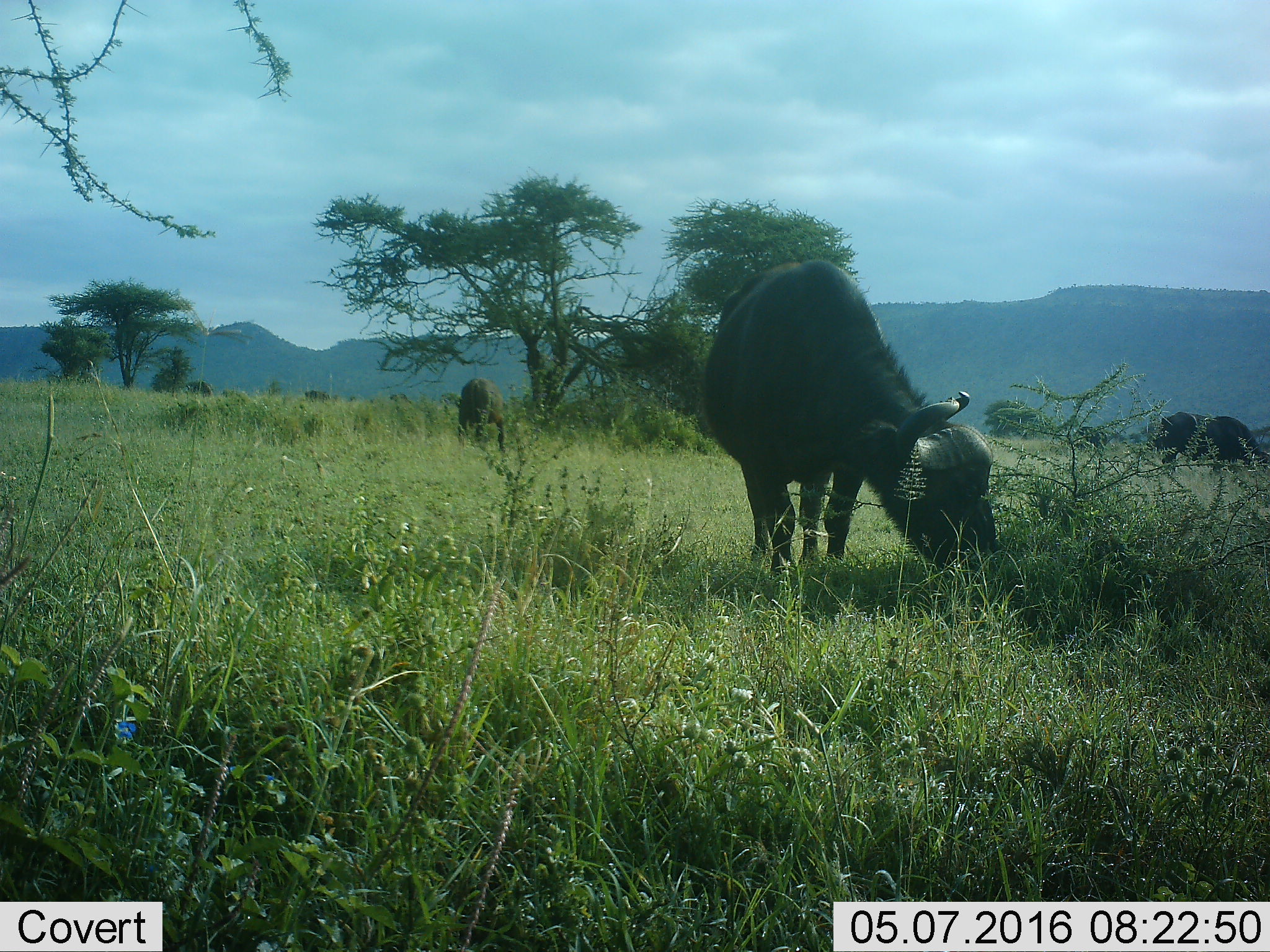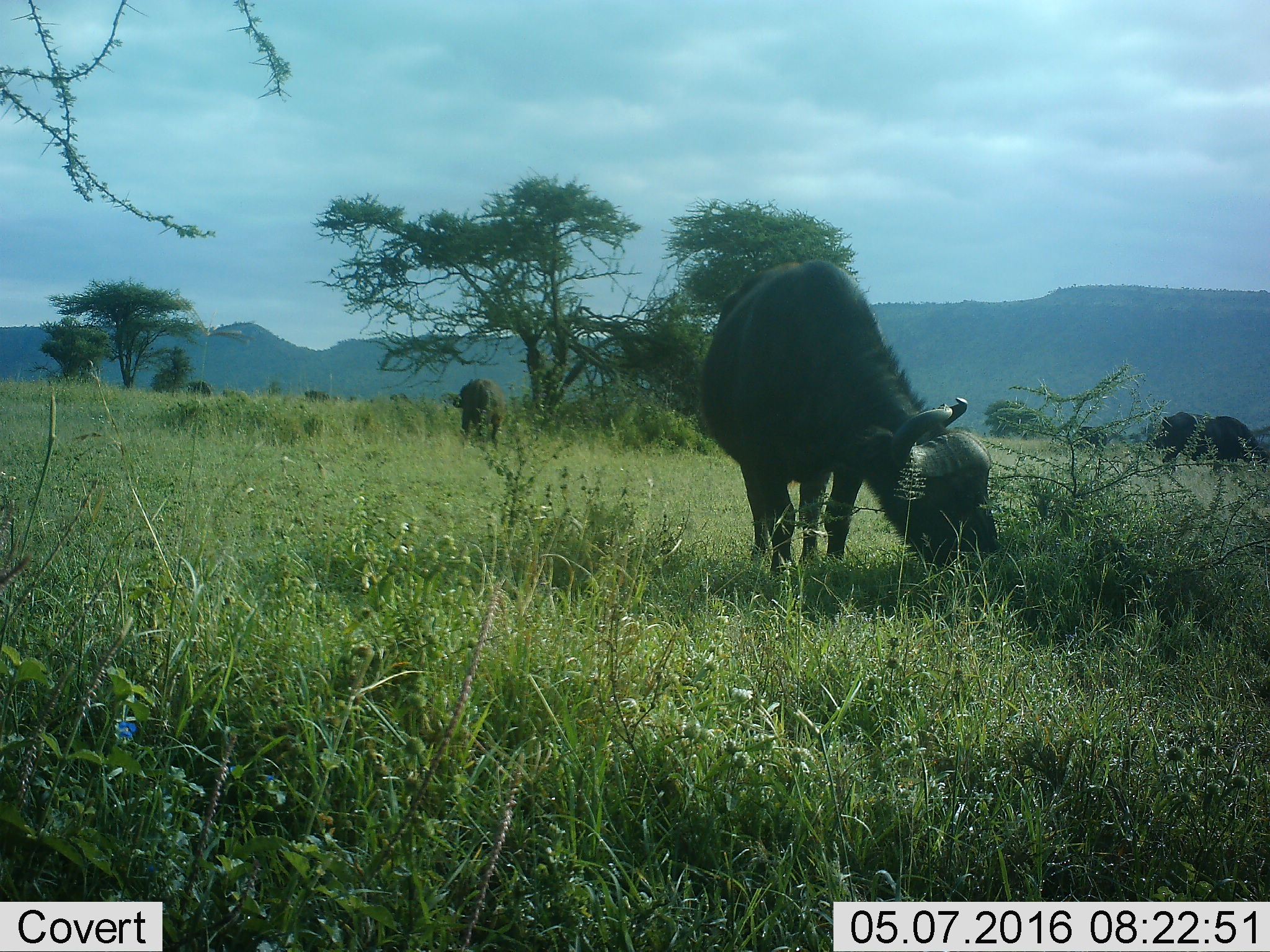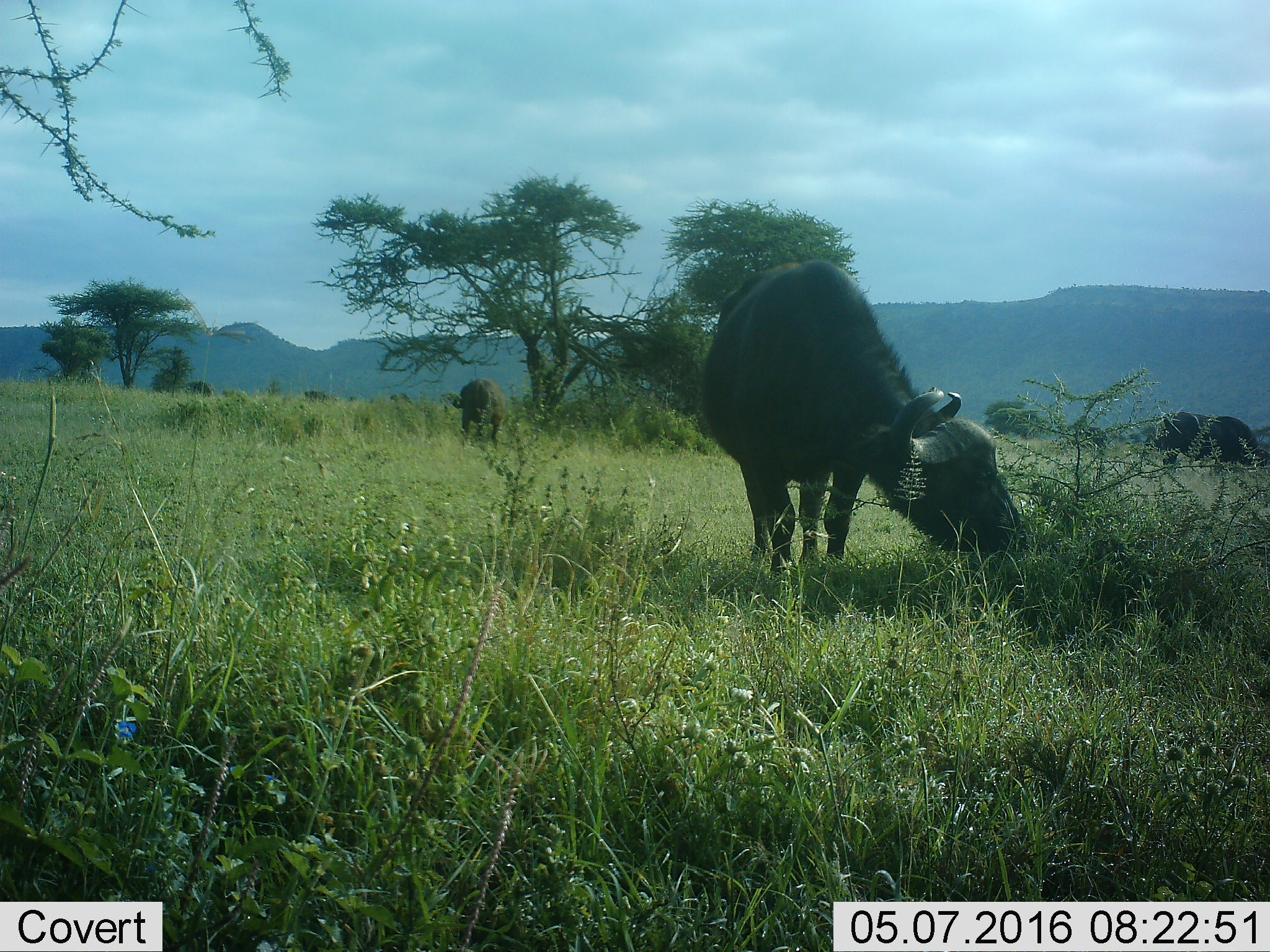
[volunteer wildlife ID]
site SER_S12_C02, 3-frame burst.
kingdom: Animalia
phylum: Chordata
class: Mammalia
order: Artiodactyla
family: Bovidae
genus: Syncerus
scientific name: Syncerus caffer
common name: african buffalo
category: buffalo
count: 3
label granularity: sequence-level